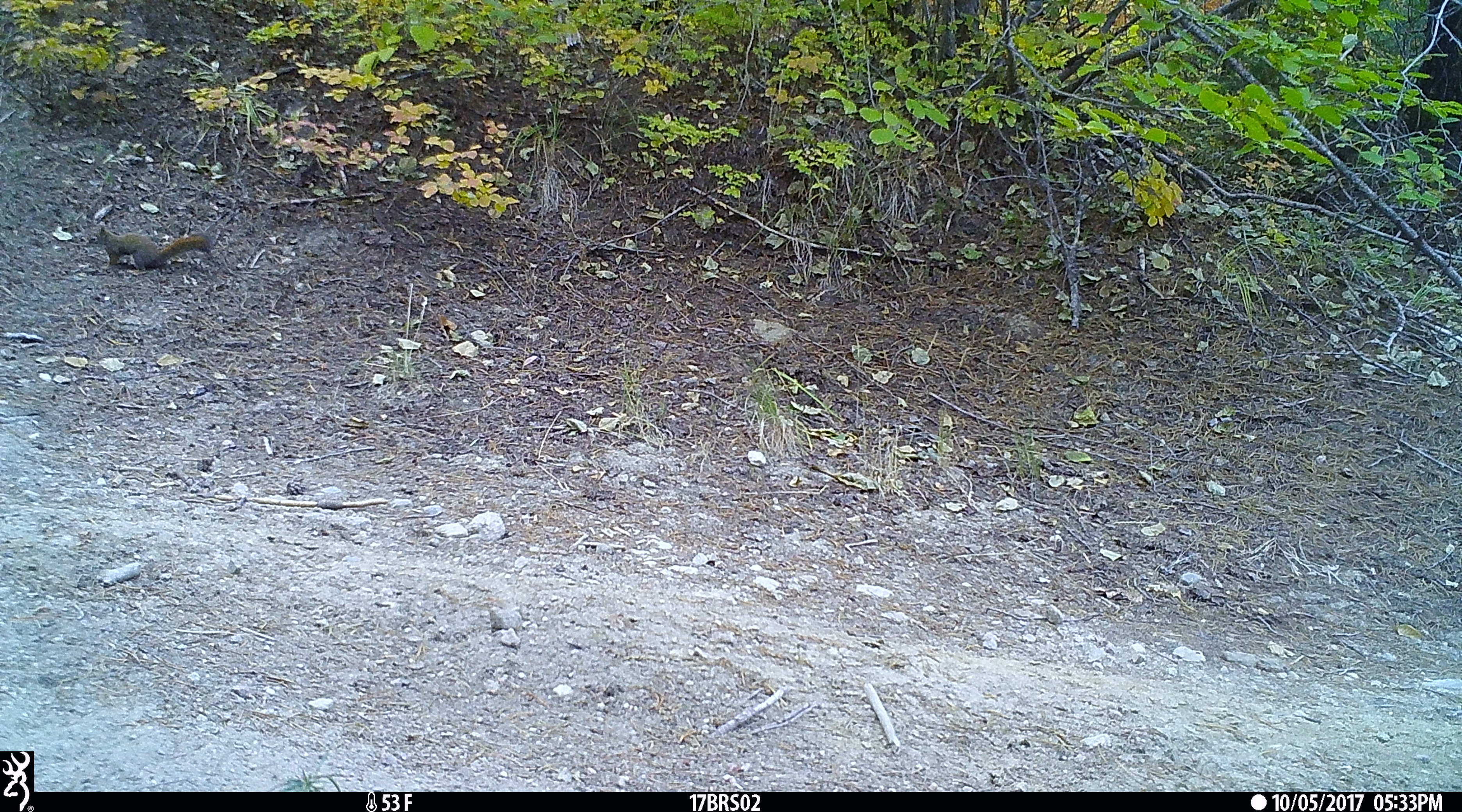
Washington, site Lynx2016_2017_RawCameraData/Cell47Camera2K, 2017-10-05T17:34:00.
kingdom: Animalia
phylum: Chordata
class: Mammalia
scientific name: Mammalia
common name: small mammal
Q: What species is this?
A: Small mammal (Mammalia).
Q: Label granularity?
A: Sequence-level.